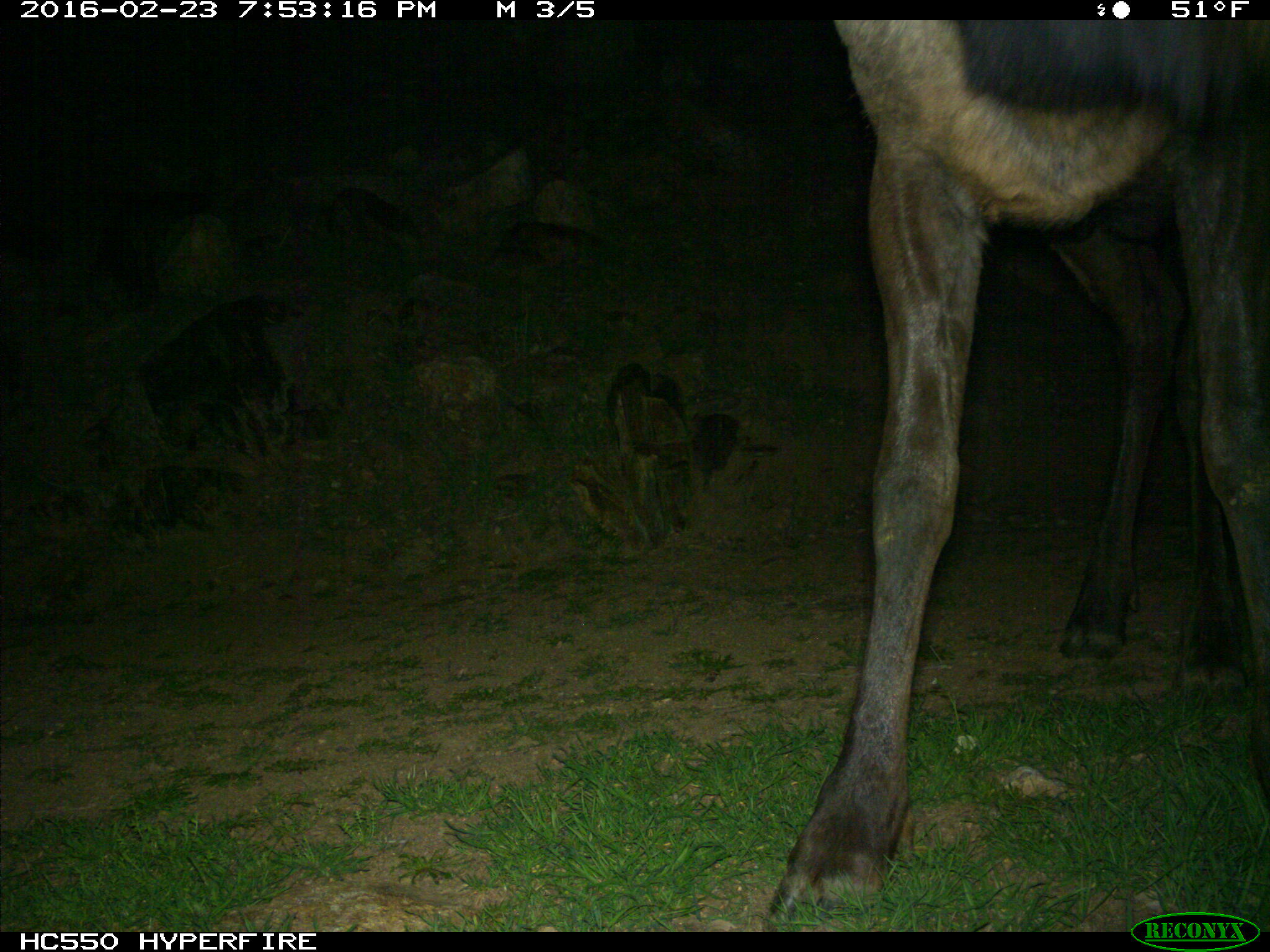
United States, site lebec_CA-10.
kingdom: Animalia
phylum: Chordata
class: Mammalia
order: Artiodactyla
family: Cervidae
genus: Cervus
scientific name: Cervus canadensis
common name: elk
Cervus canadensis (elk).